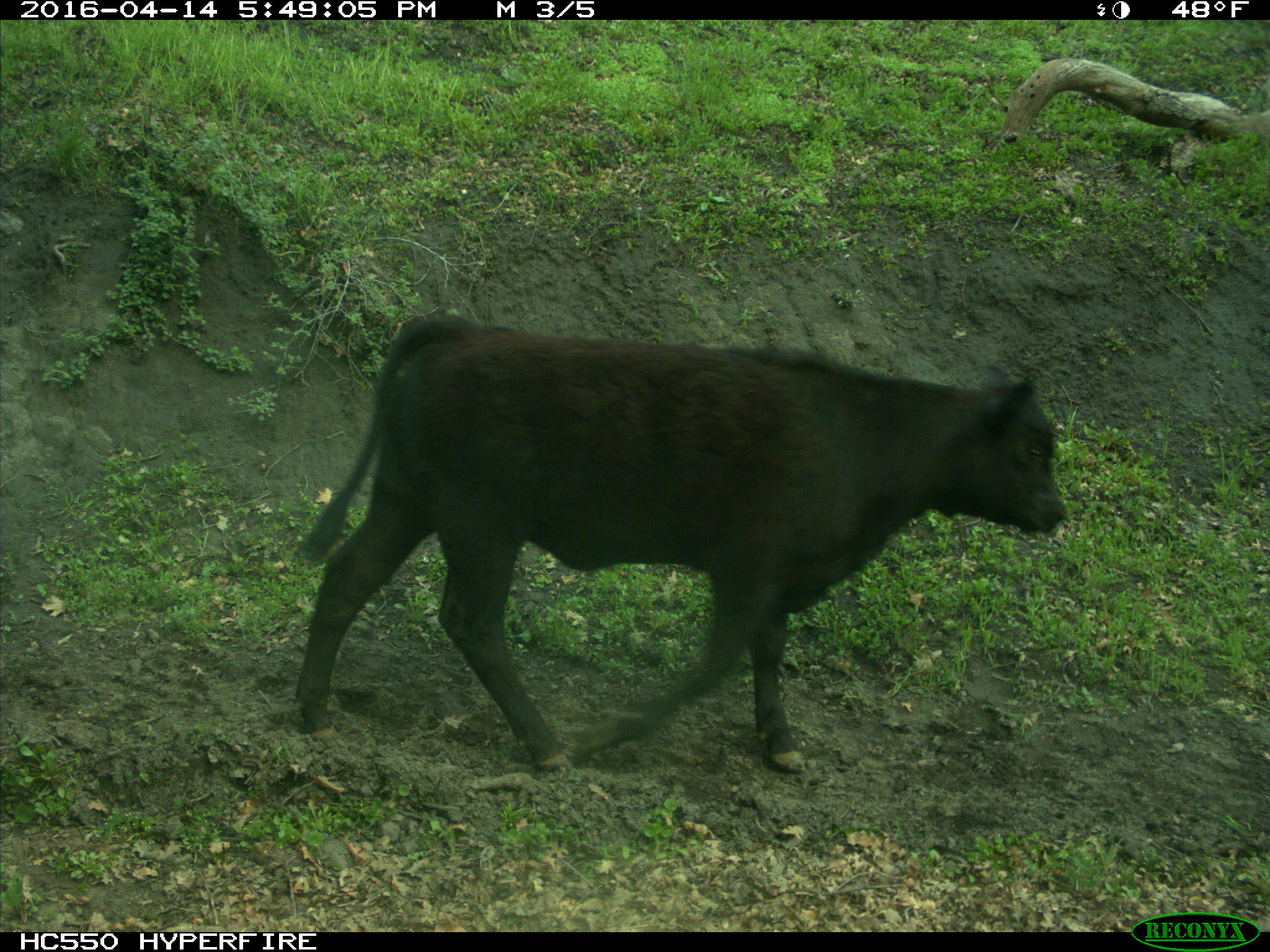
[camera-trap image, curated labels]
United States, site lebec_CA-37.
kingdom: Animalia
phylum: Chordata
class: Mammalia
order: Artiodactyla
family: Bovidae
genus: Bos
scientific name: Bos taurus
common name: domestic cow